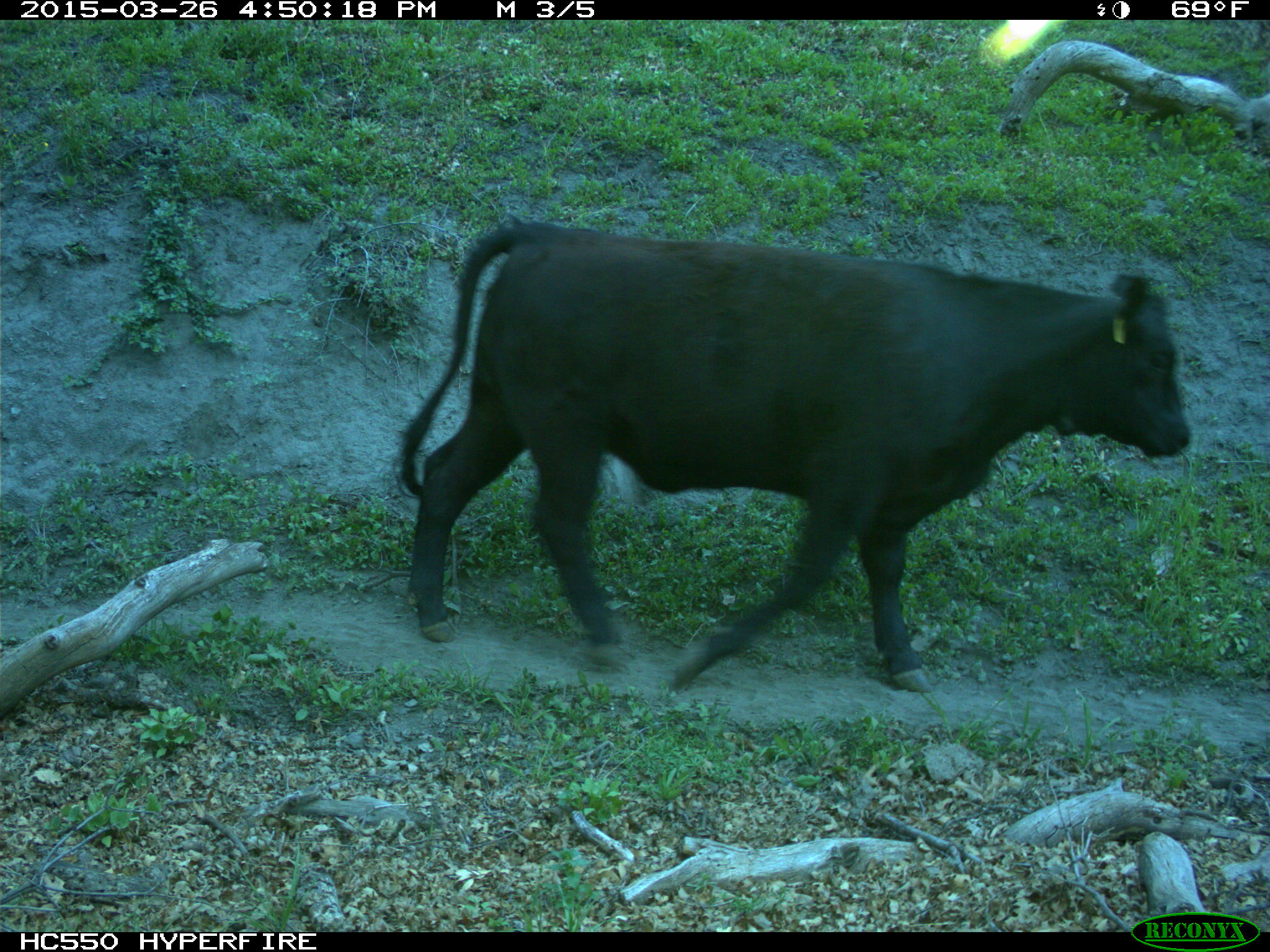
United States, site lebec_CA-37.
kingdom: Animalia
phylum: Chordata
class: Mammalia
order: Artiodactyla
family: Bovidae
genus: Bos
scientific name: Bos taurus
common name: domestic cow